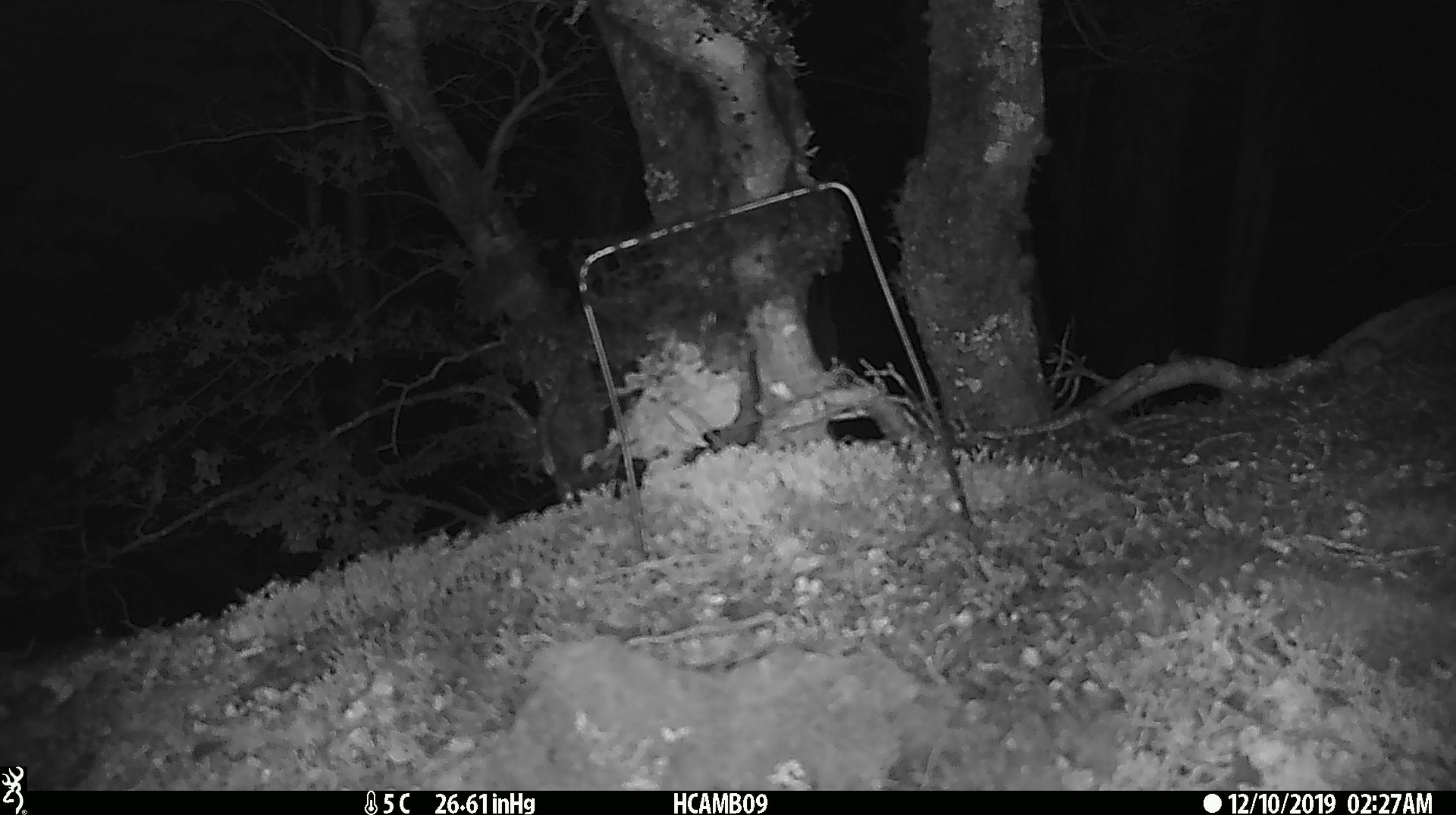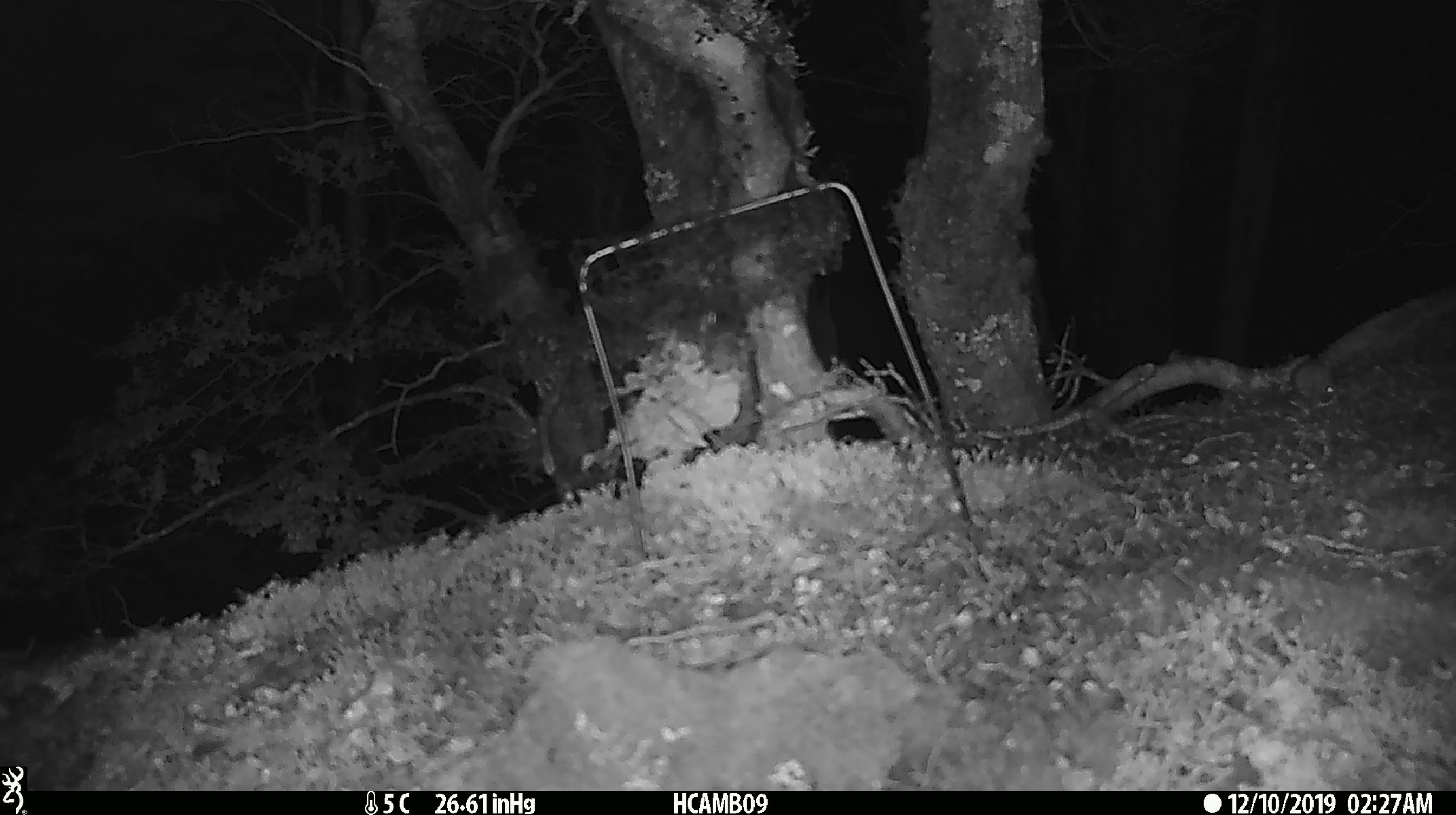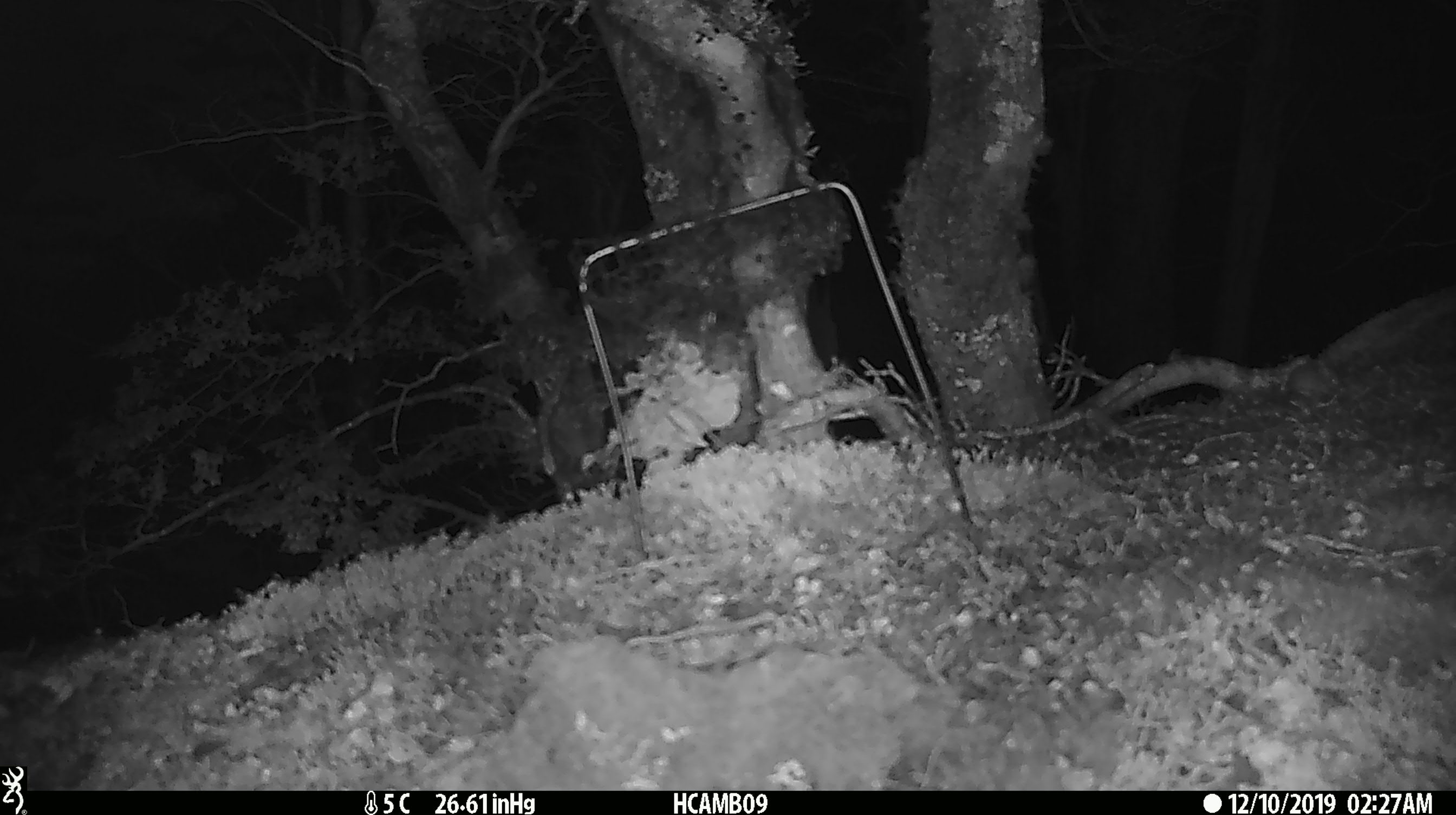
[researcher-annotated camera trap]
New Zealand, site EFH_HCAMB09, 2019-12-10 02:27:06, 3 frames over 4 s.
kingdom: Animalia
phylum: Chordata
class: Mammalia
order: Rodentia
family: Muridae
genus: Mus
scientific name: Mus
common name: mouse